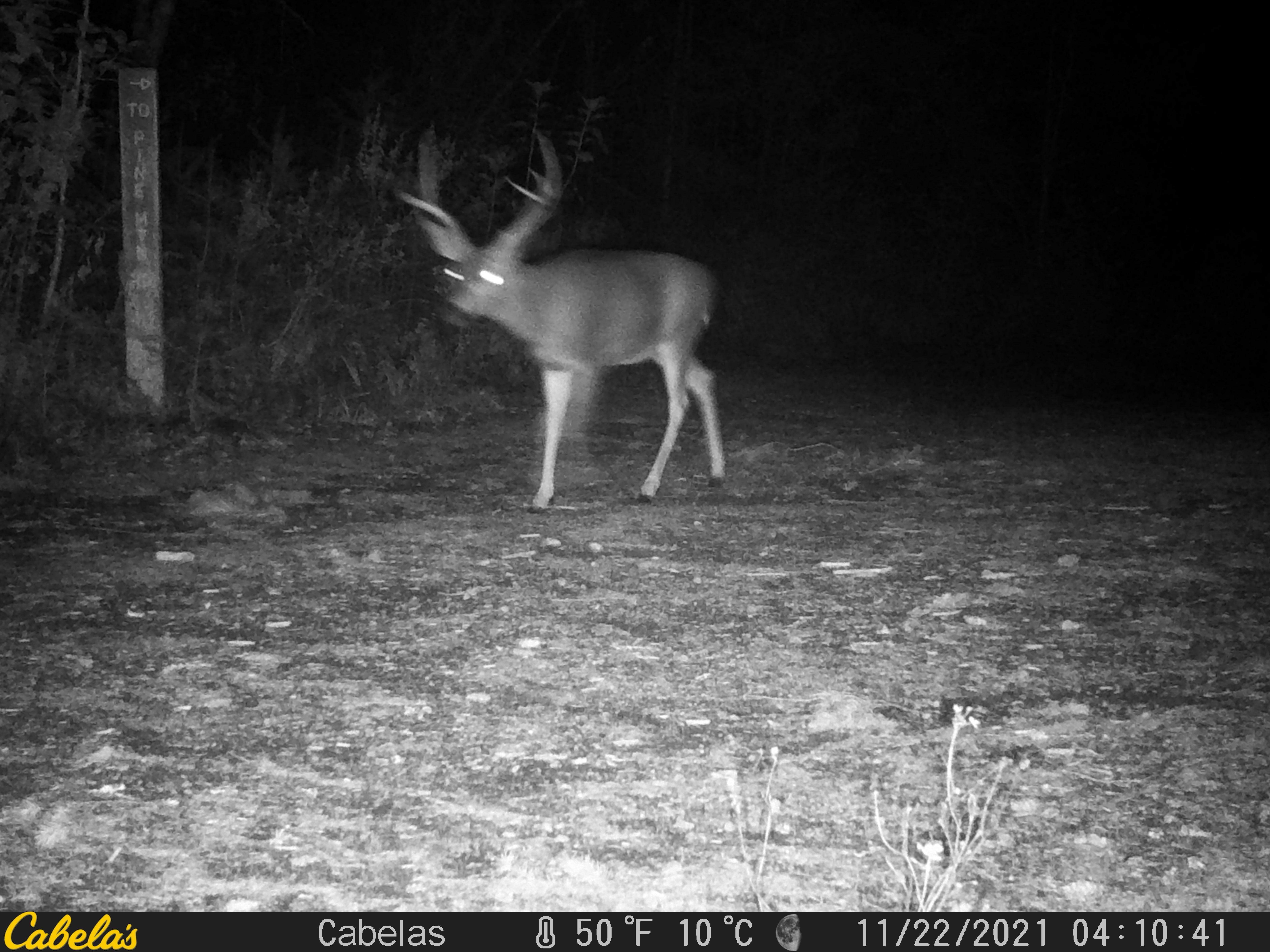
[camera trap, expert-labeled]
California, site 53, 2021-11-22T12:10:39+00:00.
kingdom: Animalia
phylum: Chordata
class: Mammalia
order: Artiodactyla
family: Cervidae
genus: Odocoileus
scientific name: Odocoileus hemionus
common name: mule deer